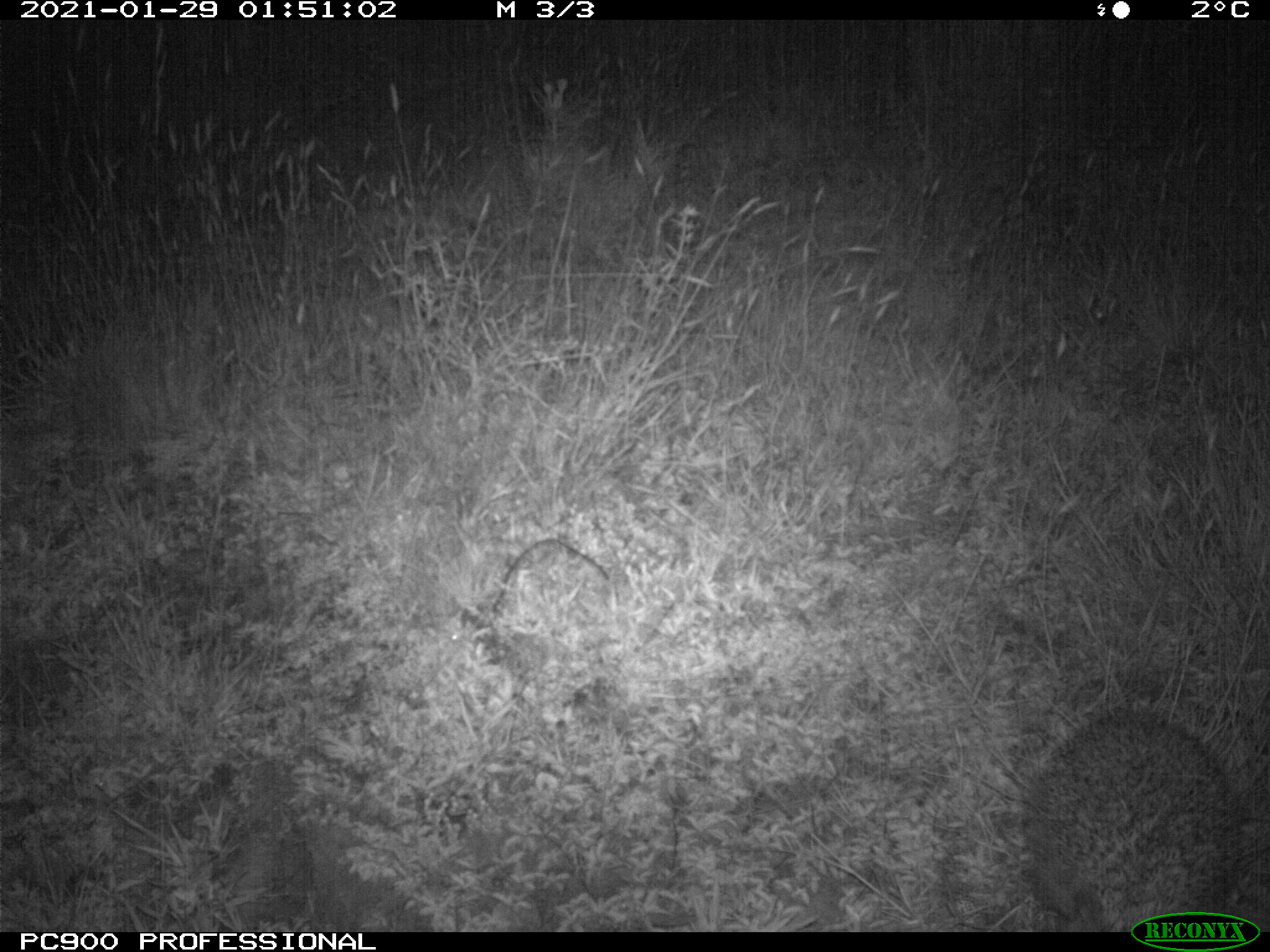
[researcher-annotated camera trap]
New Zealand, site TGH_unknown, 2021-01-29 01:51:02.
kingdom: Animalia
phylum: Chordata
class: Mammalia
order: Eulipotyphla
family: Erinaceidae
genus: Erinaceus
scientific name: Erinaceus europaeus europaeus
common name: european hedgehog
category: hedgehog